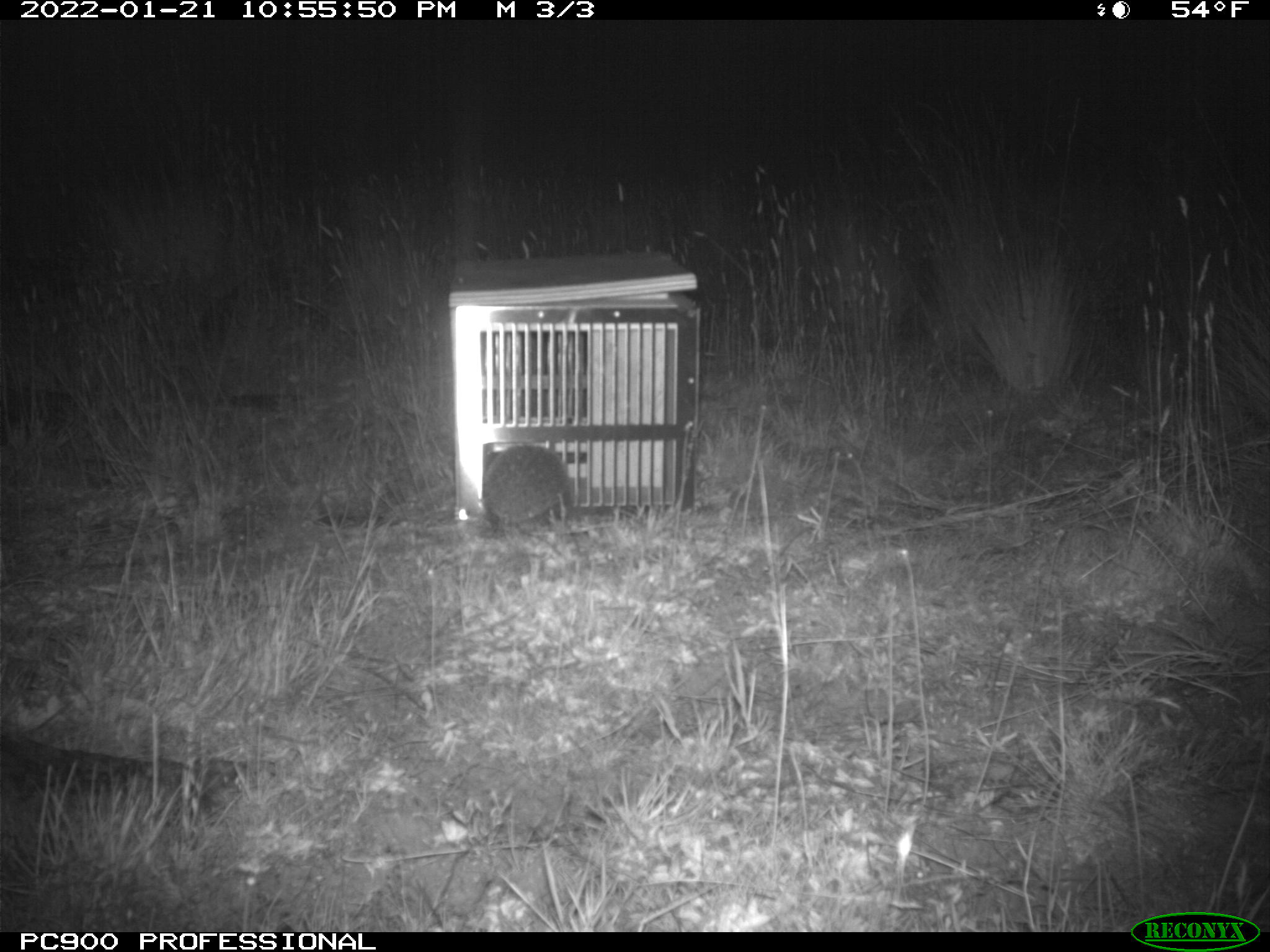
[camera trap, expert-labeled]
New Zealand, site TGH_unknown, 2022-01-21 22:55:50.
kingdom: Animalia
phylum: Chordata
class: Mammalia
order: Eulipotyphla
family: Erinaceidae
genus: Erinaceus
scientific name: Erinaceus europaeus europaeus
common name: european hedgehog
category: hedgehog